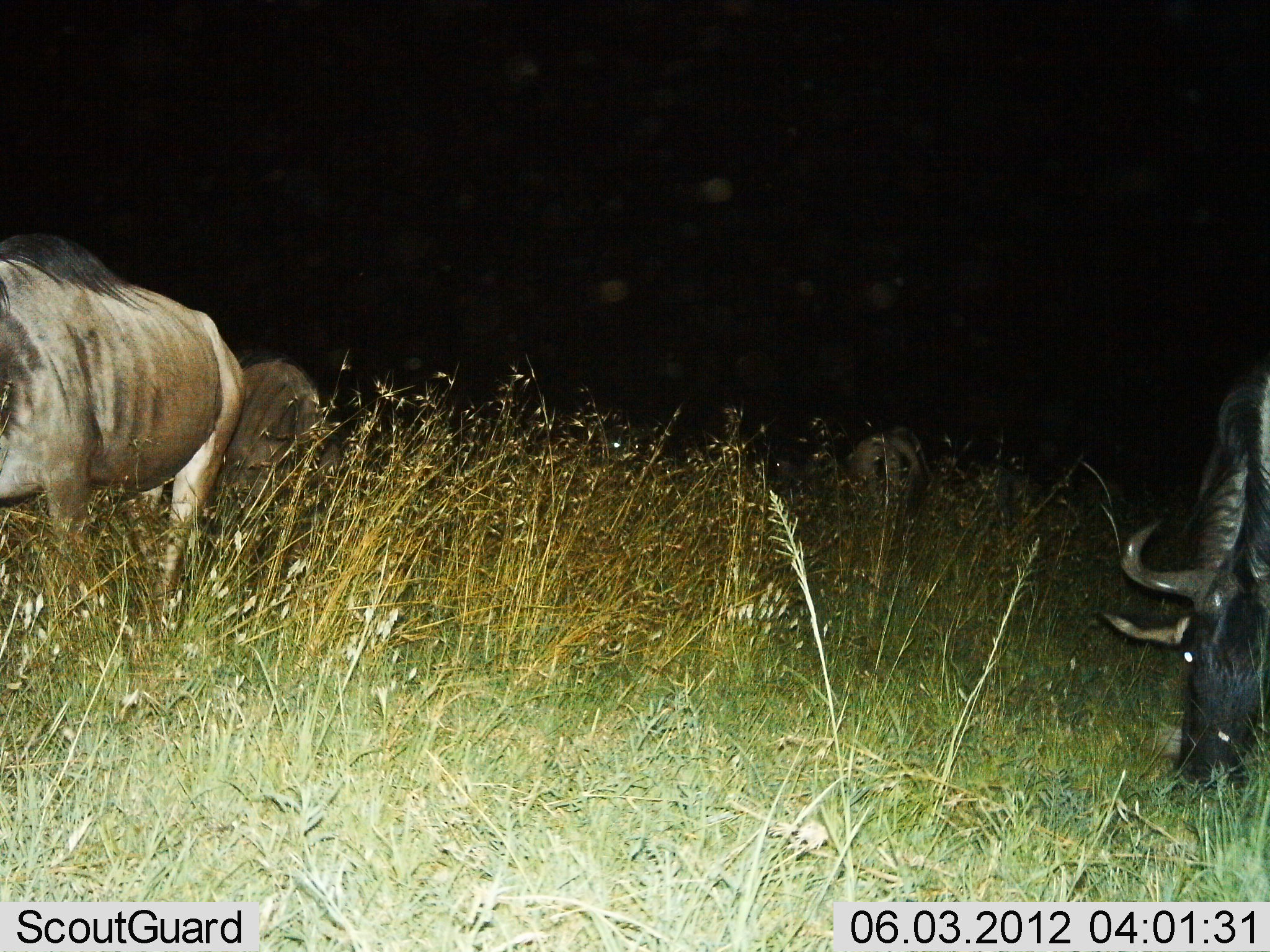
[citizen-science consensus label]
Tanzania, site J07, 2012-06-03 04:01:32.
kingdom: Animalia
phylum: Chordata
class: Mammalia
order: Artiodactyla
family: Bovidae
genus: Connochaetes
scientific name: Connochaetes taurinus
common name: blue wildebeest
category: wildebeest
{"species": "wildebeest (blue wildebeest) (Connochaetes taurinus)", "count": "4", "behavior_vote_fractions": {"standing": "50%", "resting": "10%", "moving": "0%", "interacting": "0%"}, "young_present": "0%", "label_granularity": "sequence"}